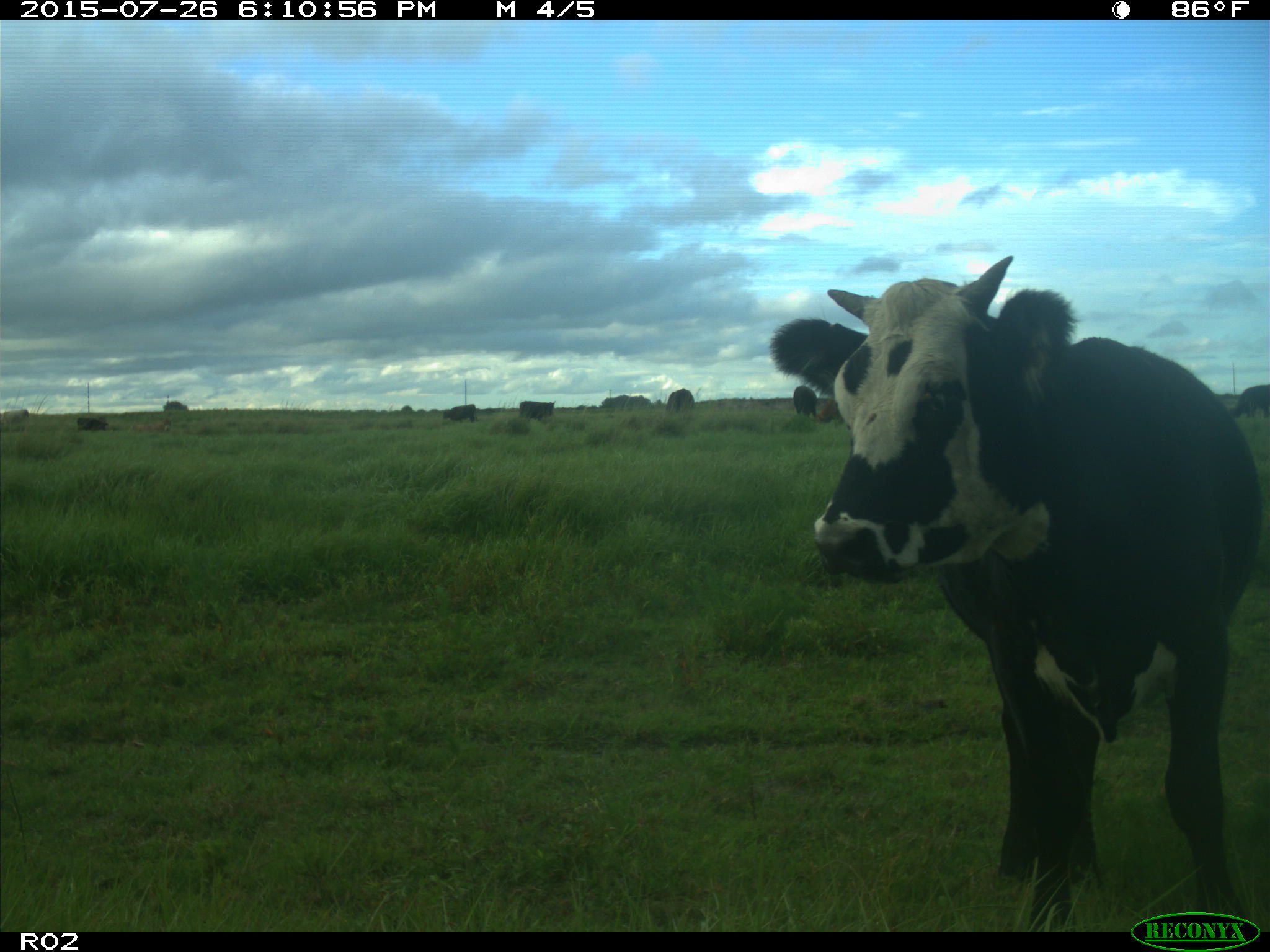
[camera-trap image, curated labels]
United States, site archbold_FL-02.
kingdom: Animalia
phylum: Chordata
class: Mammalia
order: Artiodactyla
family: Bovidae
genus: Bos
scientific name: Bos taurus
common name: domestic cow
Bos taurus (domestic cow).